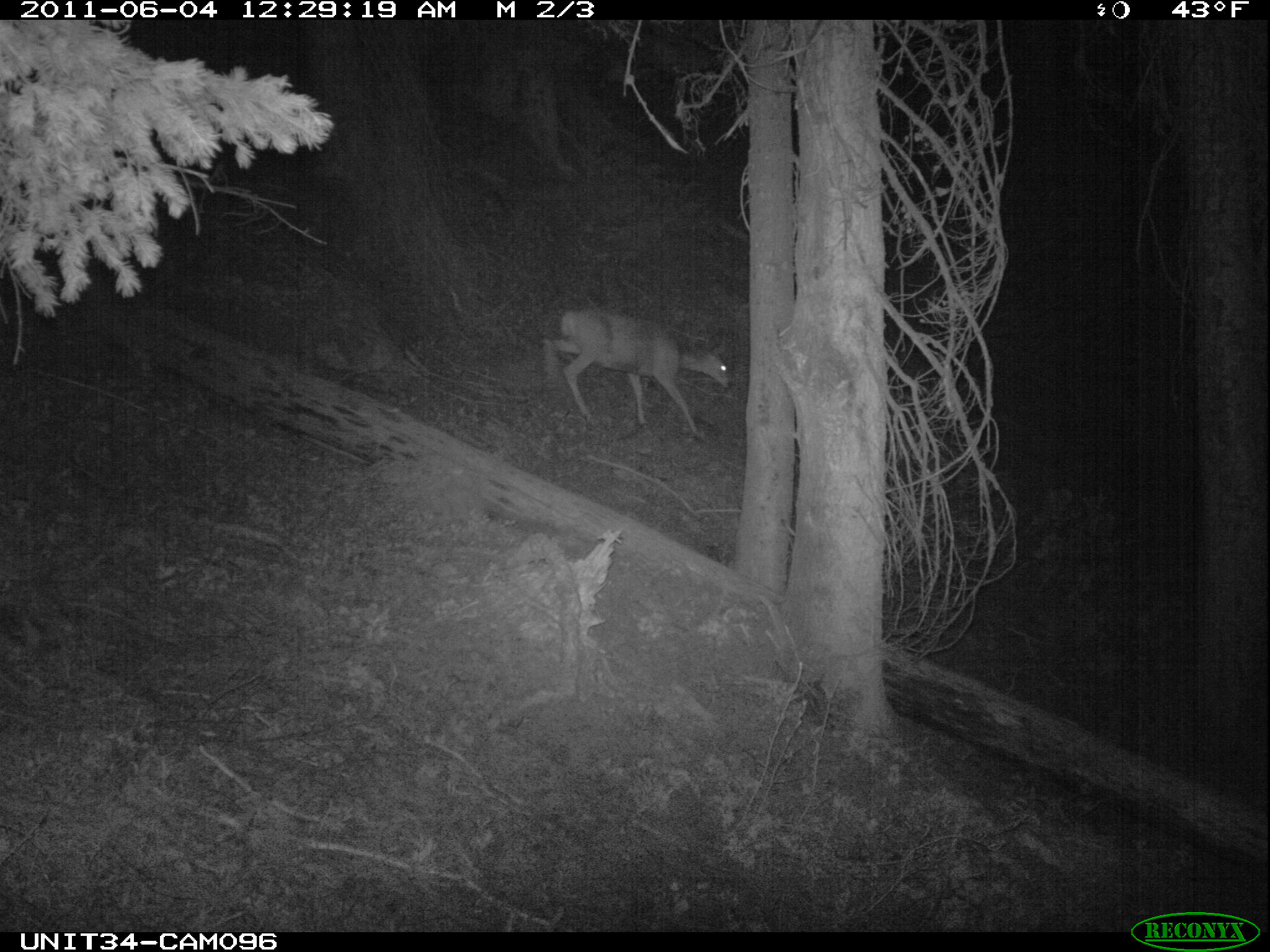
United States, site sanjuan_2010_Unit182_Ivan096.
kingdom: Animalia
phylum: Chordata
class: Mammalia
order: Artiodactyla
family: Cervidae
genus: Odocoileus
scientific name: Odocoileus hemionus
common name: mule deer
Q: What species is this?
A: Odocoileus hemionus (mule deer).